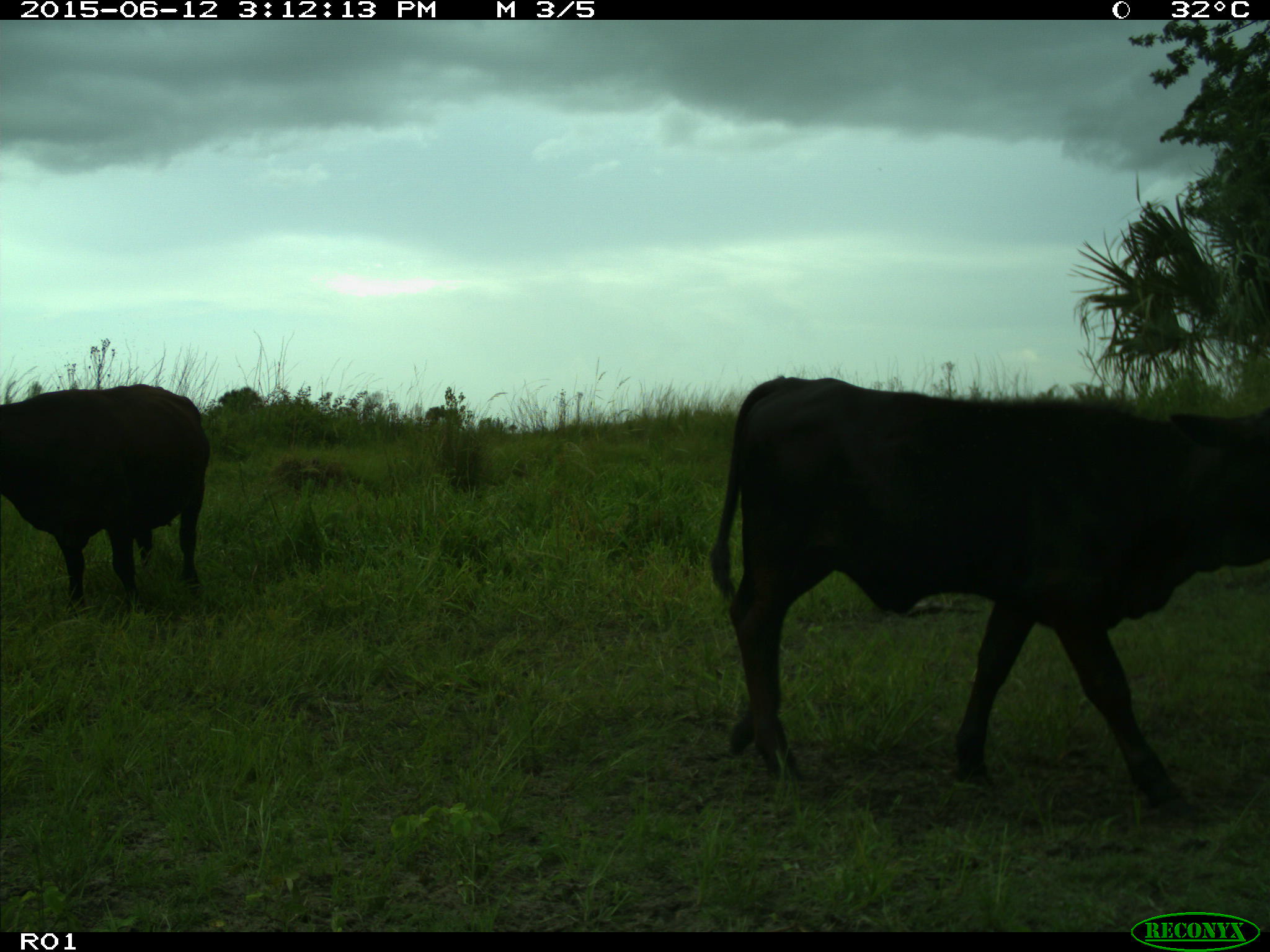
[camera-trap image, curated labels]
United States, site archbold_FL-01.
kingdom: Animalia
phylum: Chordata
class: Mammalia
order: Artiodactyla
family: Bovidae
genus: Bos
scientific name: Bos taurus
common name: domestic cow